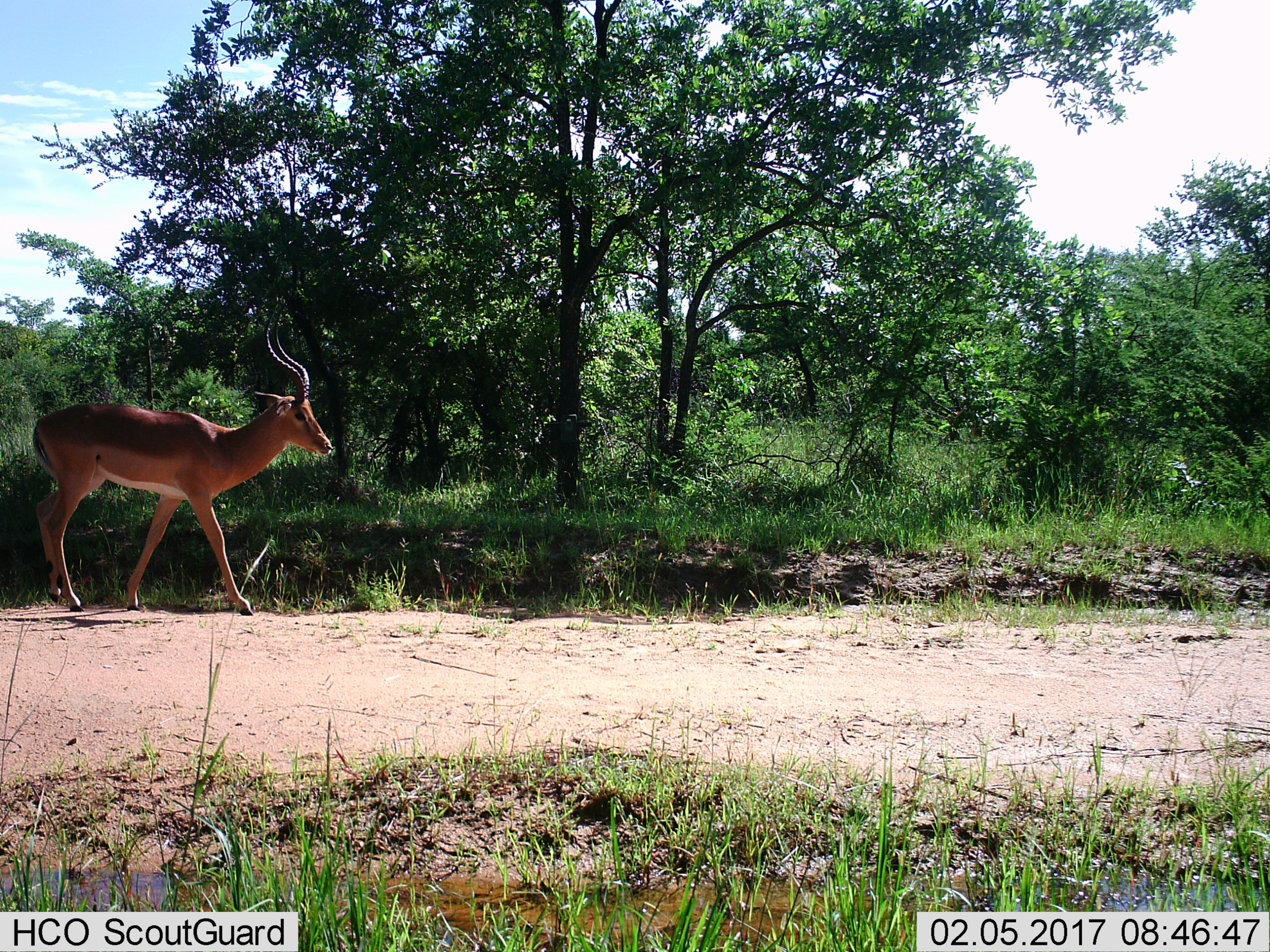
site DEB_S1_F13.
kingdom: Animalia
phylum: Chordata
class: Mammalia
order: Artiodactyla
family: Bovidae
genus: Aepyceros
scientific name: Aepyceros melampus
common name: impala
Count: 1.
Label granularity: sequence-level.